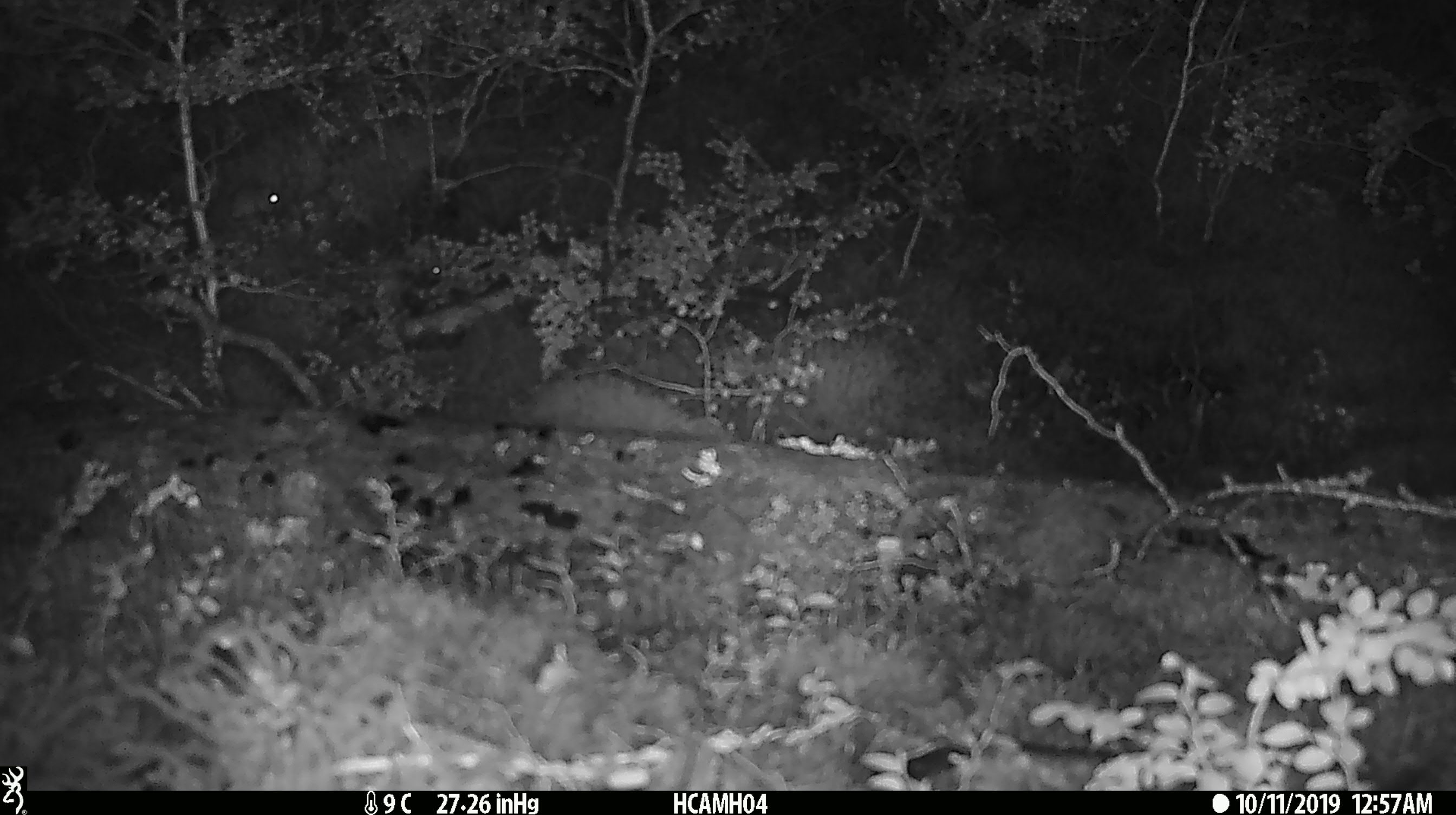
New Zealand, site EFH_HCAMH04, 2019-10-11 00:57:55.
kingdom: Animalia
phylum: Chordata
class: Mammalia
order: Rodentia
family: Muridae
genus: Mus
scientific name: Mus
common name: mouse